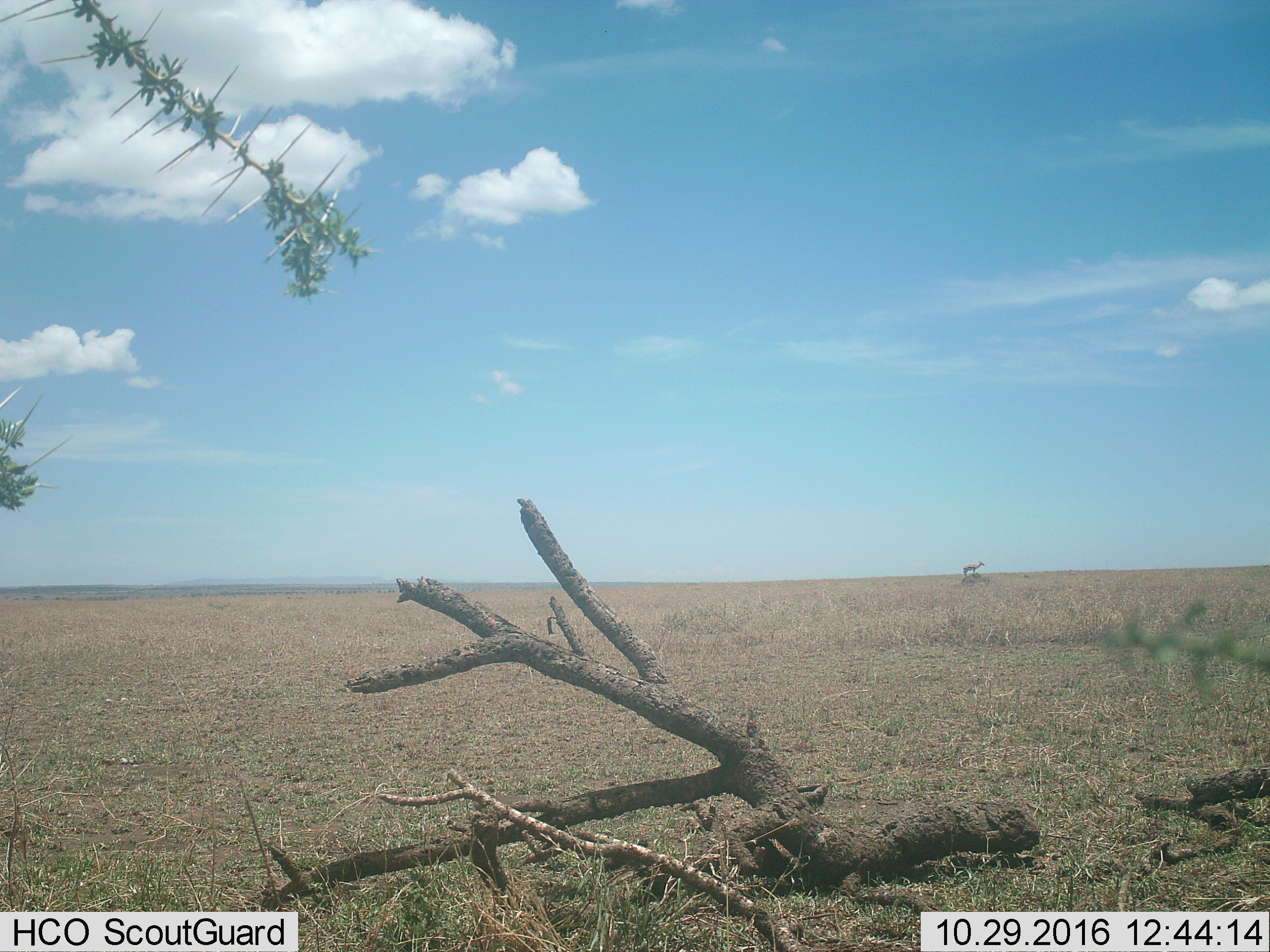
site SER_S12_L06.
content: unidentified animal